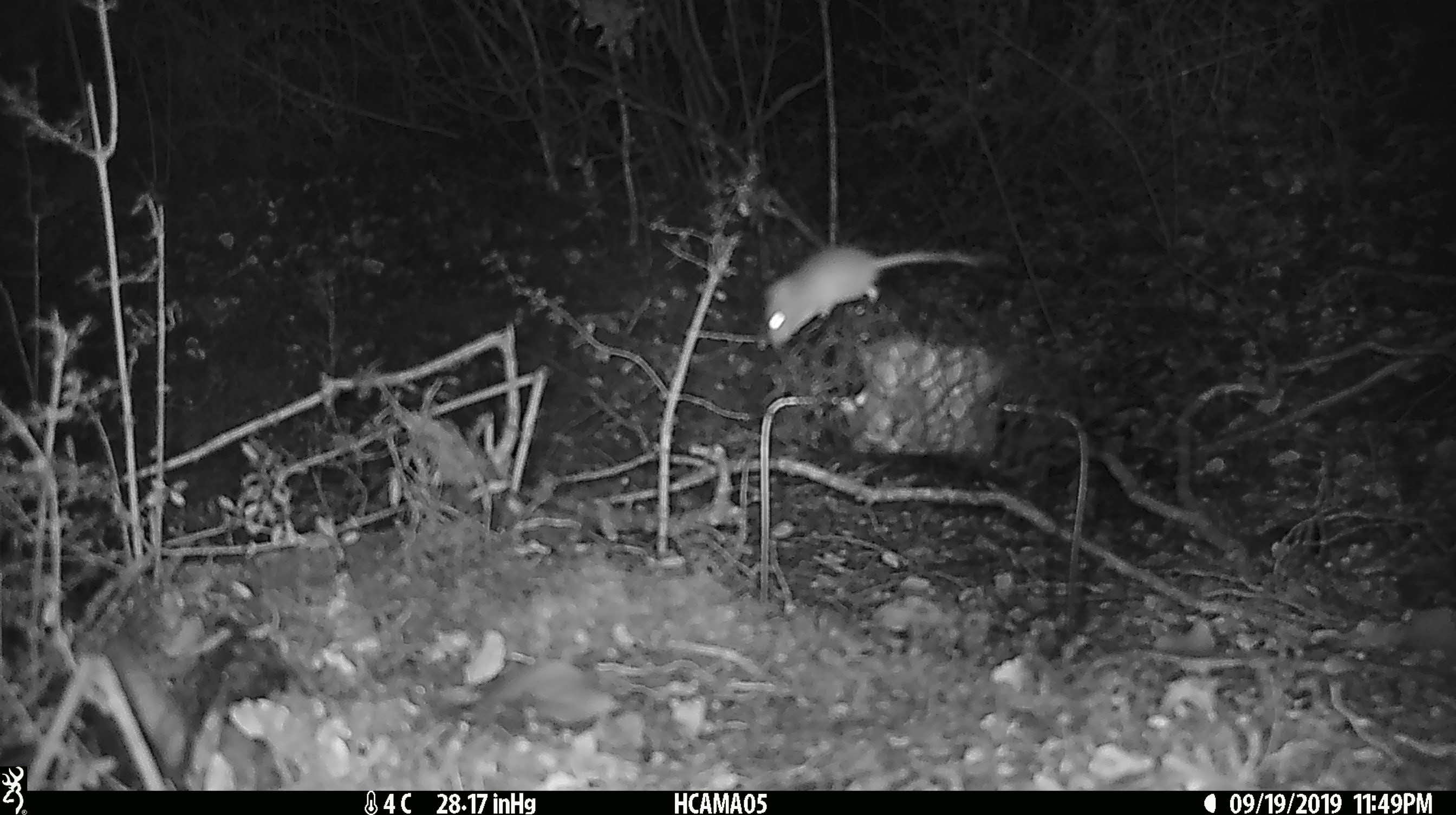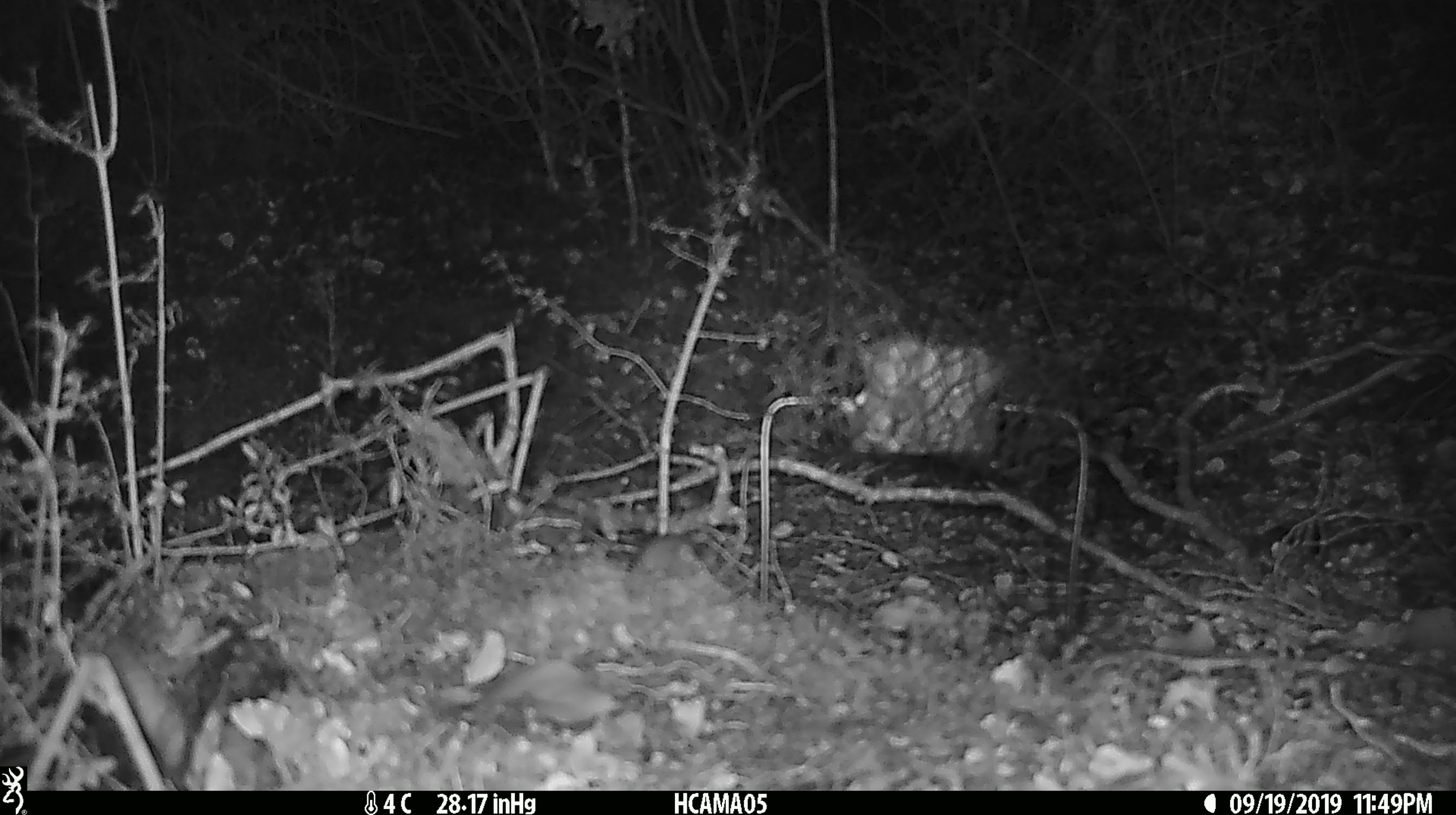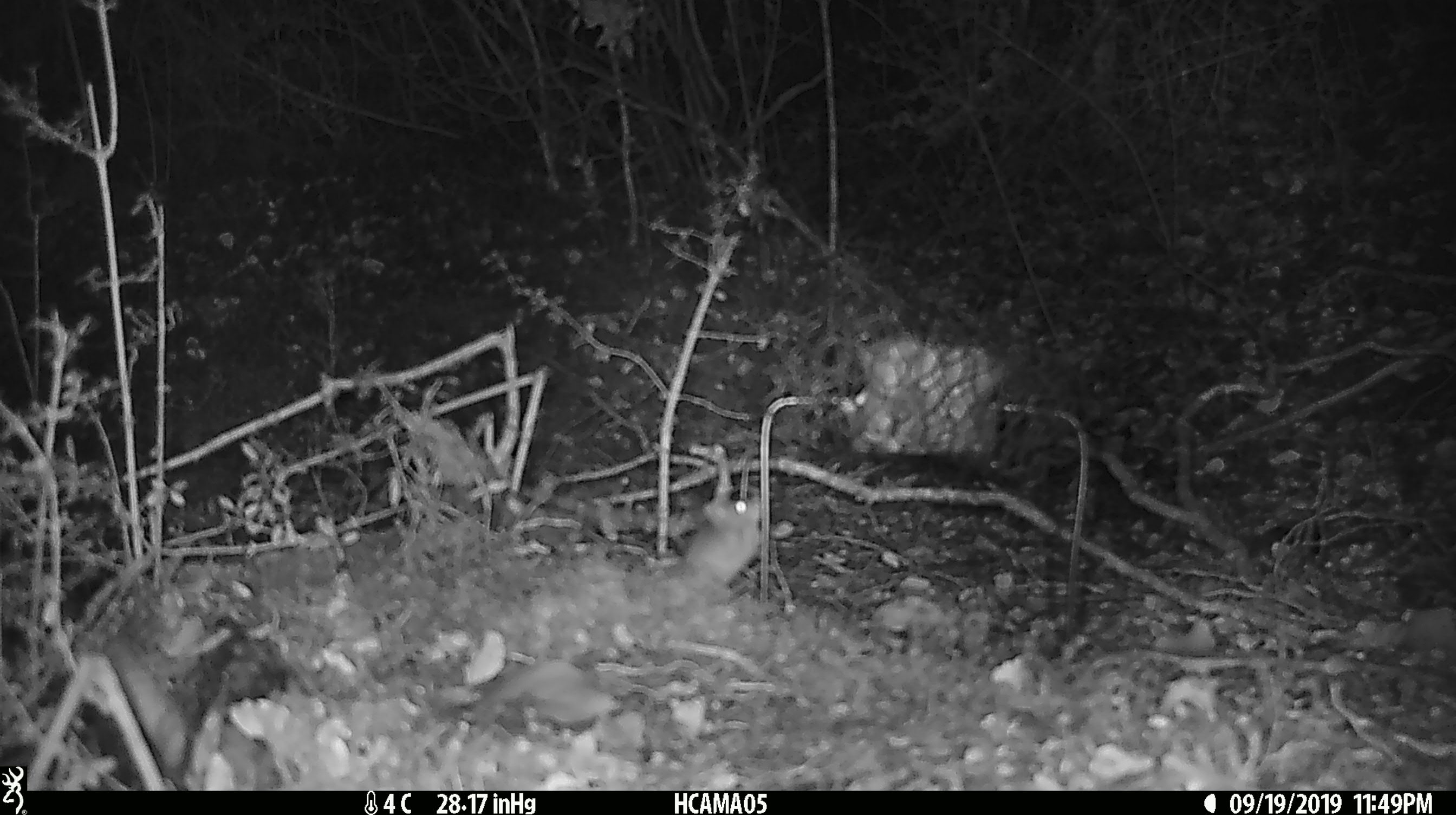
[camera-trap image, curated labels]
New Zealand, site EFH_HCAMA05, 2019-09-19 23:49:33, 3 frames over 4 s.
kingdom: Animalia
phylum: Chordata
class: Mammalia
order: Rodentia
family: Muridae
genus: Mus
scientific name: Mus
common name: mouse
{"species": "mouse (Mus)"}